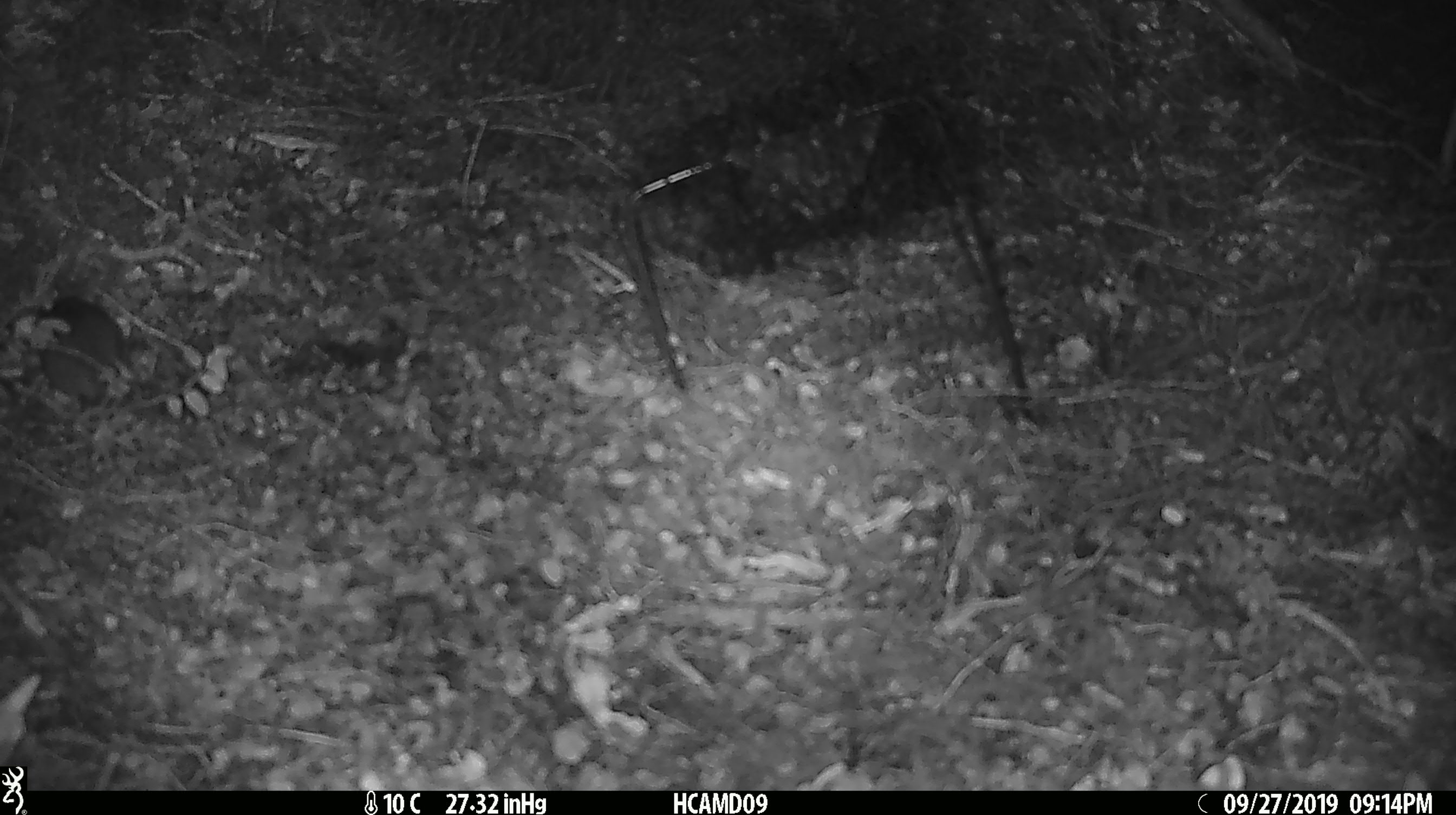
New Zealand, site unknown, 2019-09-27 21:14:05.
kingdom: Animalia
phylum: Chordata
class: Mammalia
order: Rodentia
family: Muridae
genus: Mus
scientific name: Mus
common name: mouse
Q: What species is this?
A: Mouse (Mus).